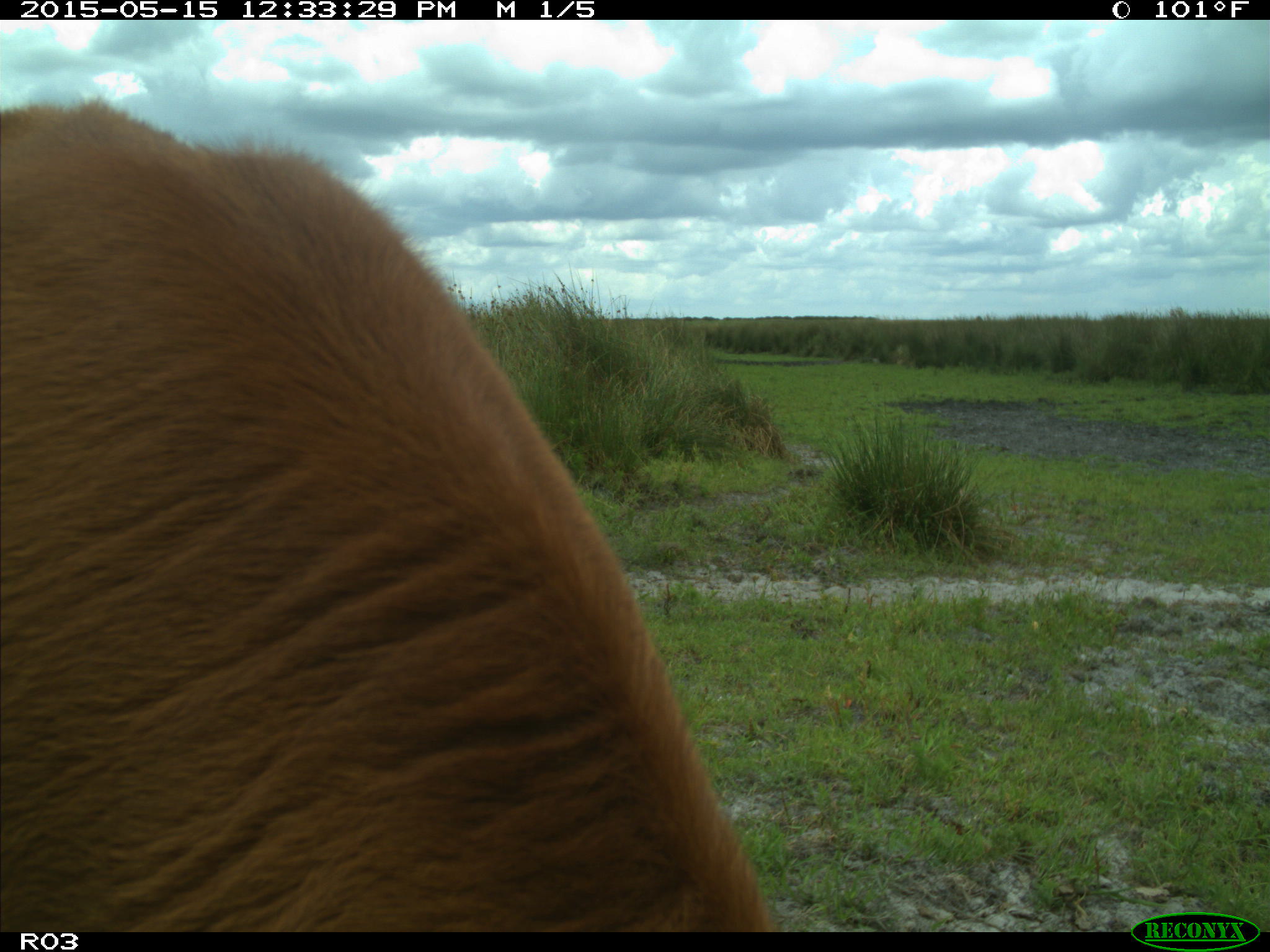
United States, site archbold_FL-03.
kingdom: Animalia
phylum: Chordata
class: Mammalia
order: Artiodactyla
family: Bovidae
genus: Bos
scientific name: Bos taurus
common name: domestic cow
Bos taurus (domestic cow).